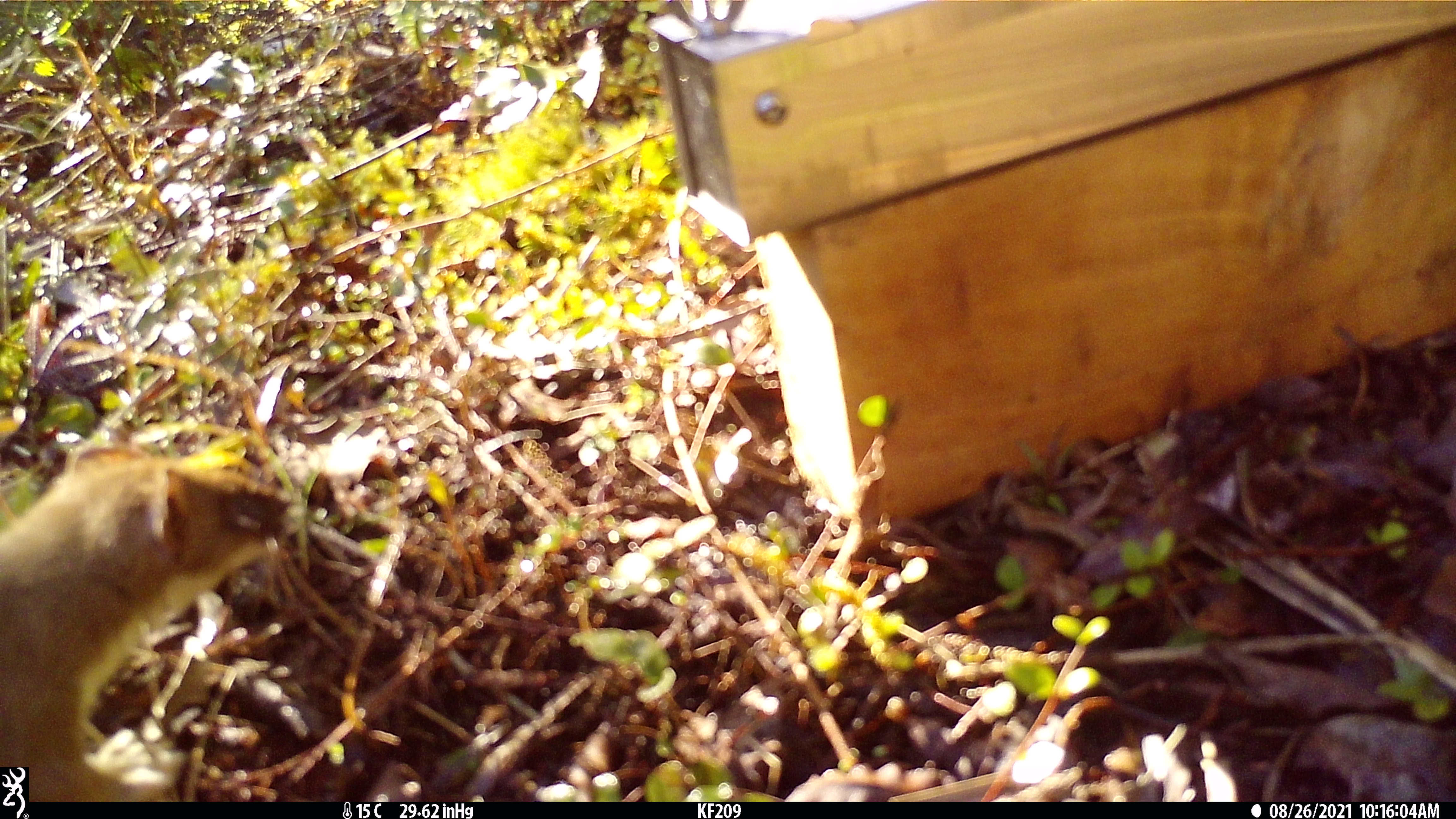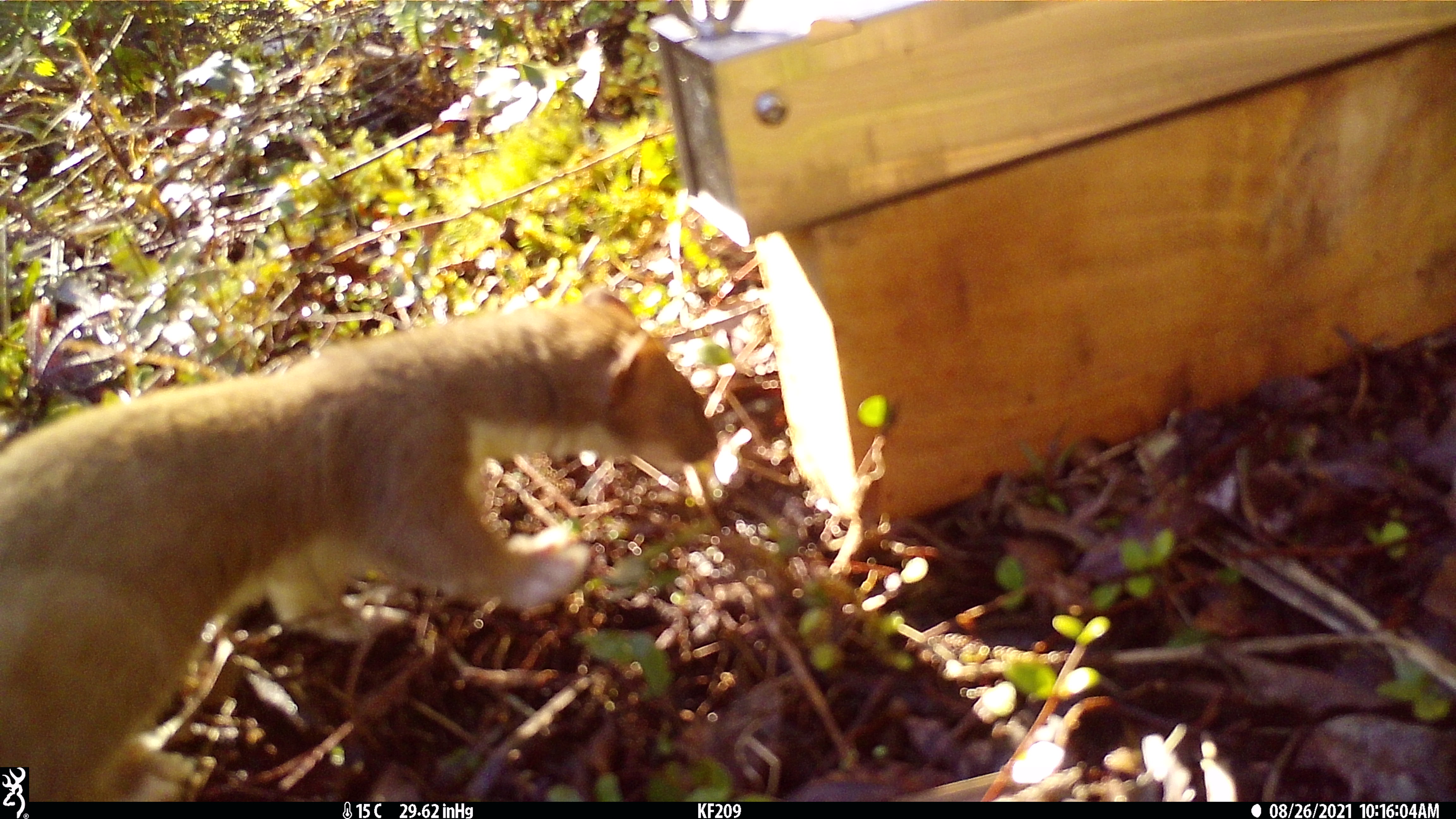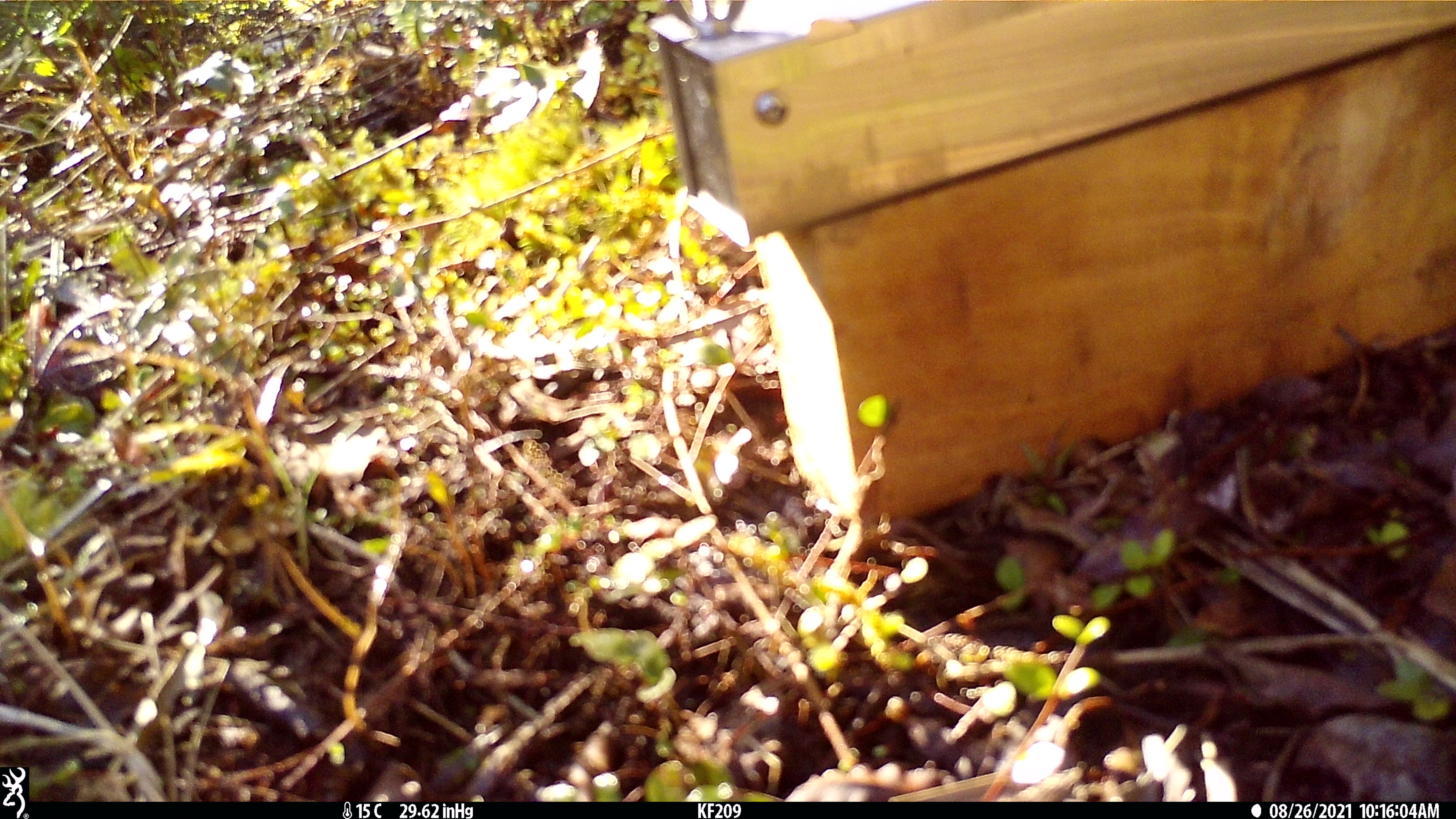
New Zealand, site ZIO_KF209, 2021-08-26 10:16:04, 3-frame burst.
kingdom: Animalia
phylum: Chordata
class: Mammalia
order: Carnivora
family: Mustelidae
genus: Mustela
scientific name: Mustela erminea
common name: stoat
Stoat (Mustela erminea).